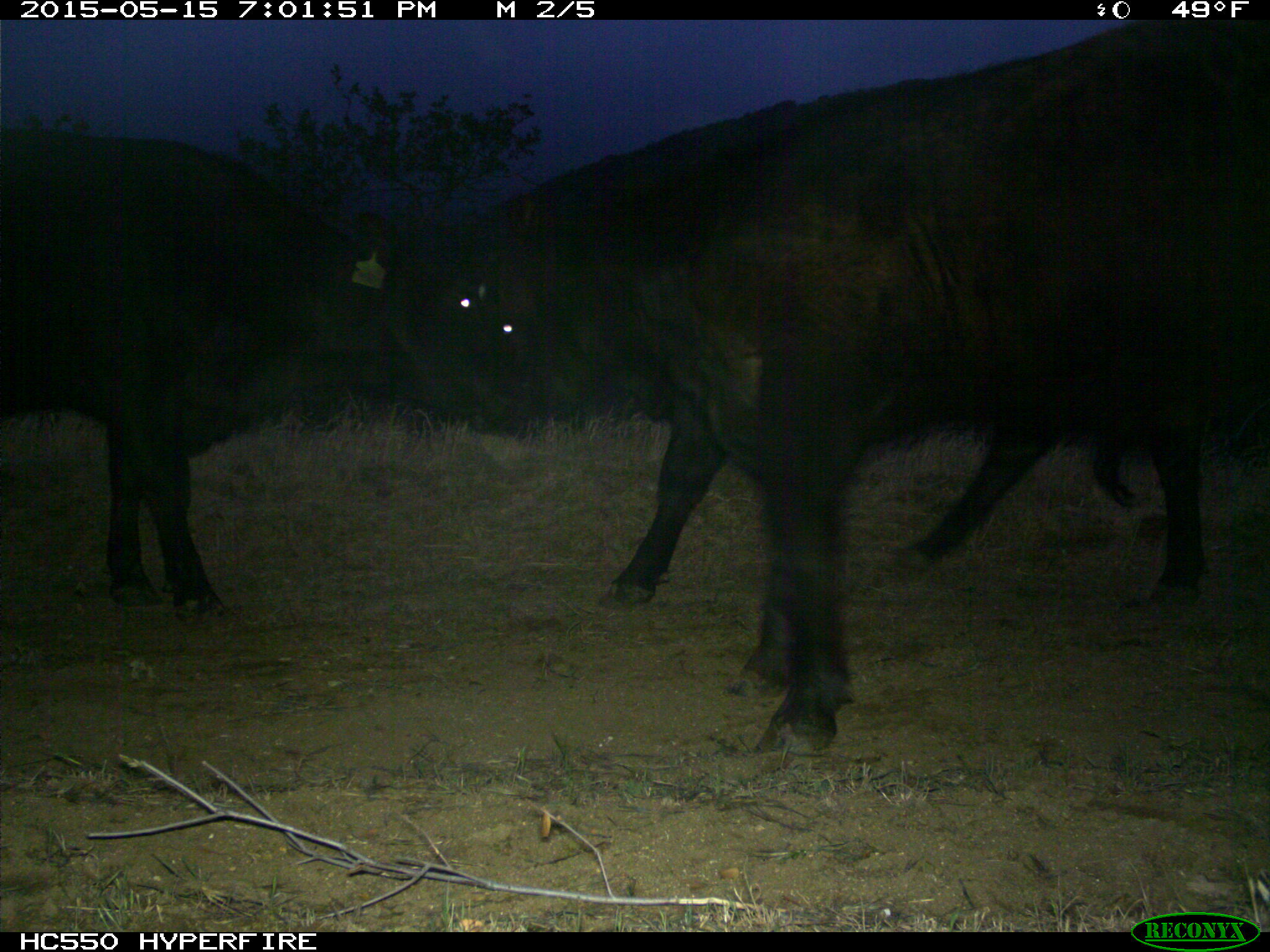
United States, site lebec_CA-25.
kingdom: Animalia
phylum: Chordata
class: Mammalia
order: Artiodactyla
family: Bovidae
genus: Bos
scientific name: Bos taurus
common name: domestic cow